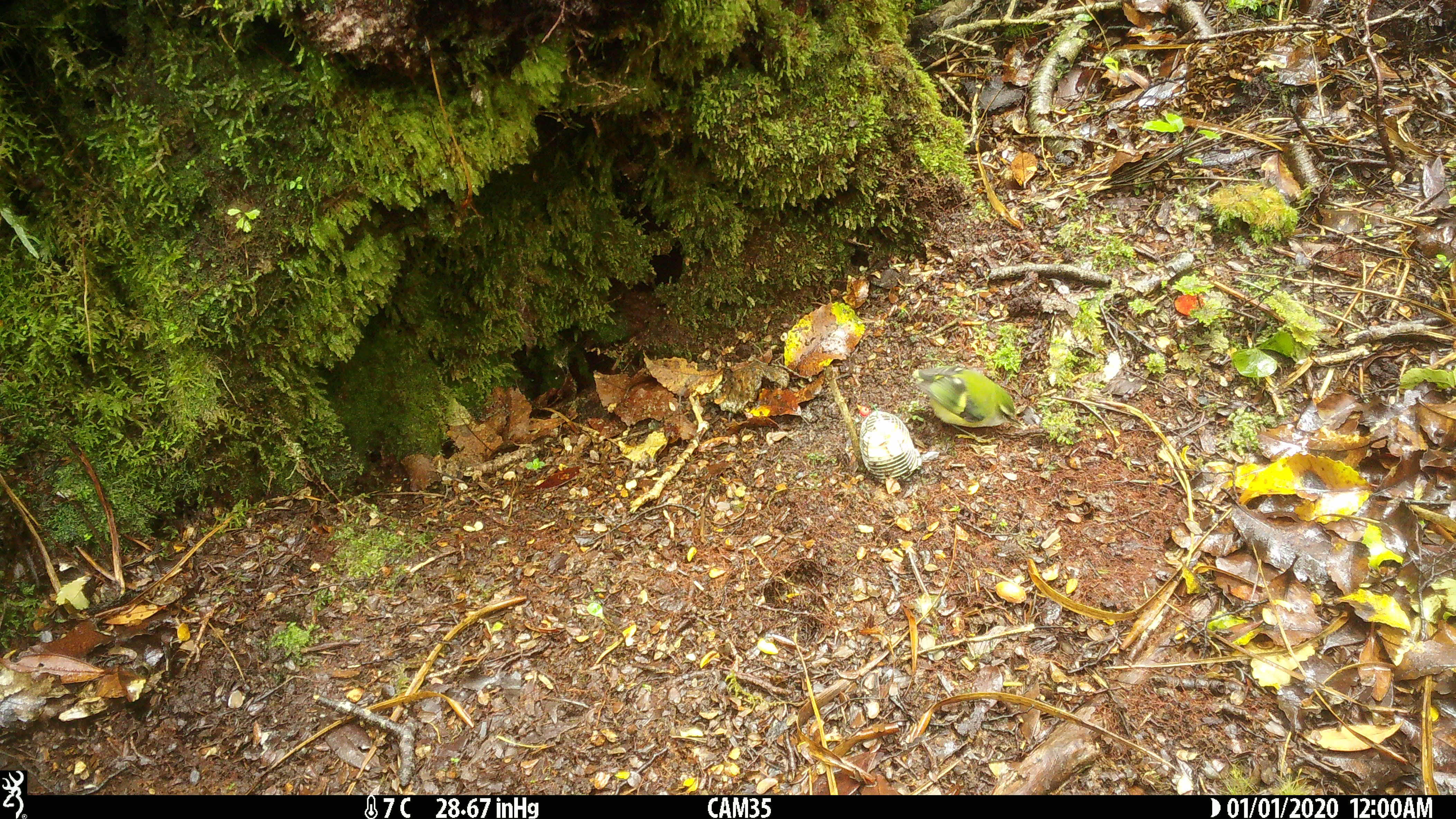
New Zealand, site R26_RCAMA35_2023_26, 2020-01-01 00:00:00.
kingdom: Animalia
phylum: Chordata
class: Aves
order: Passeriformes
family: Acanthisittidae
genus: Acanthisitta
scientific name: Acanthisitta chloris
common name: rifleman